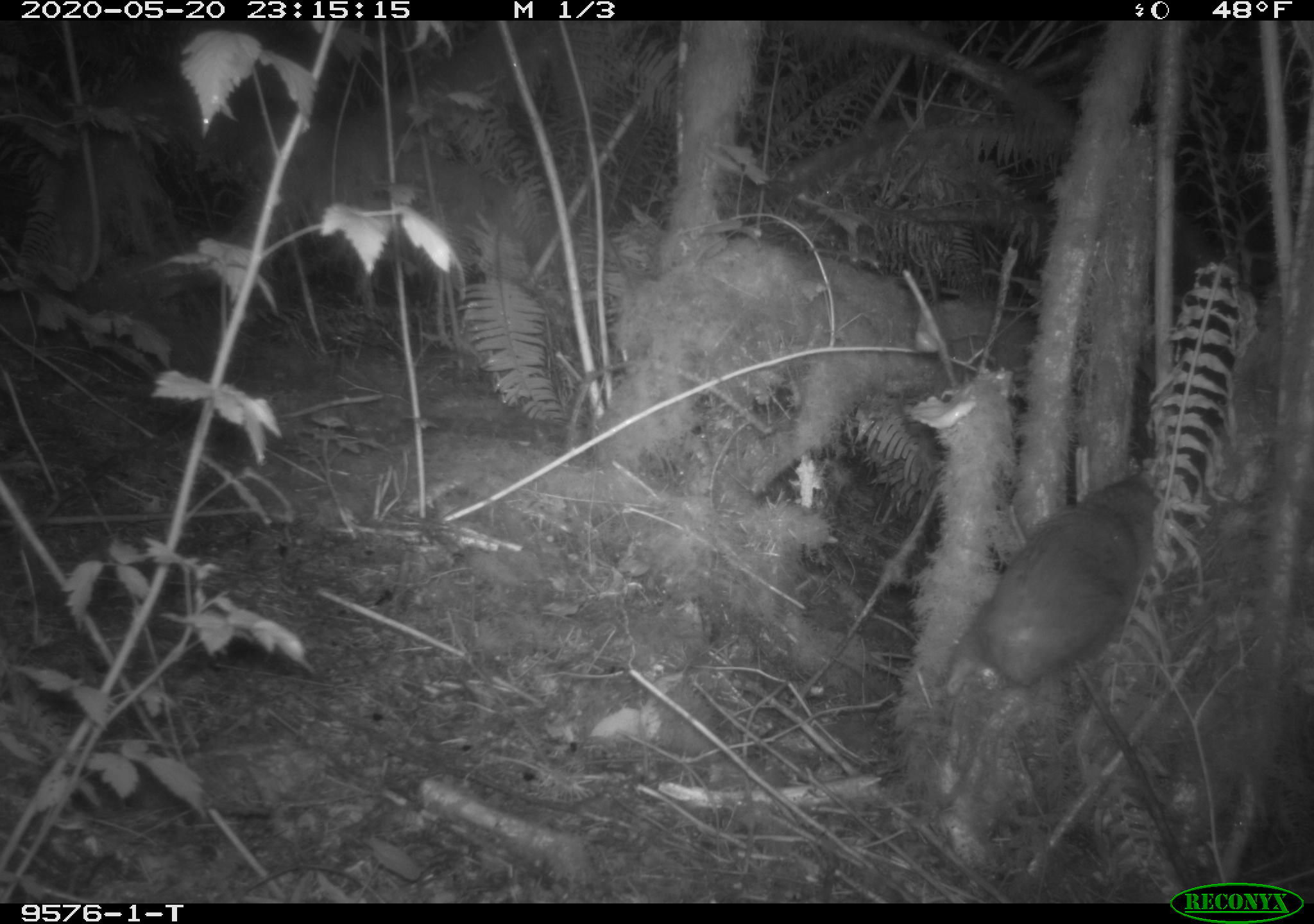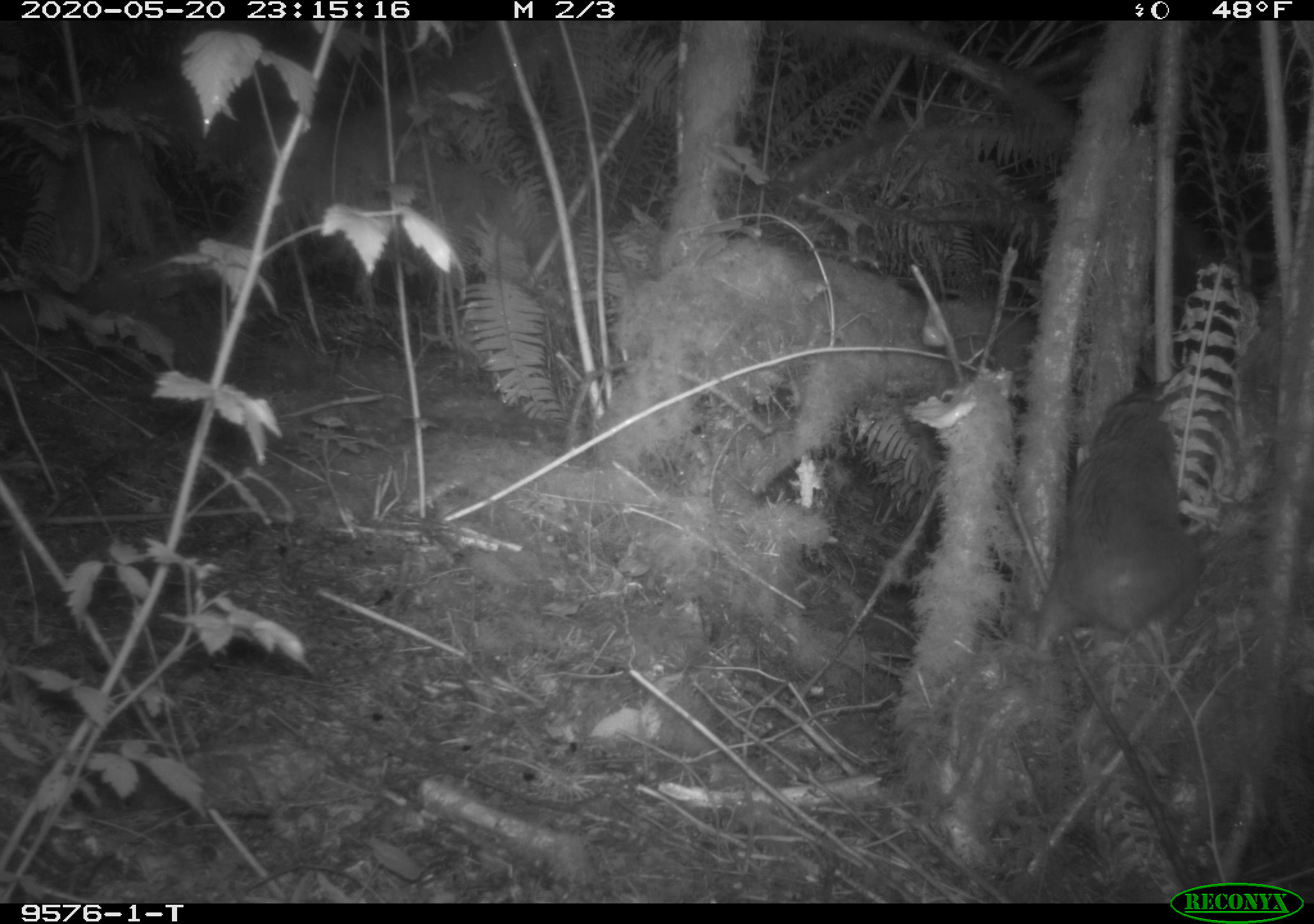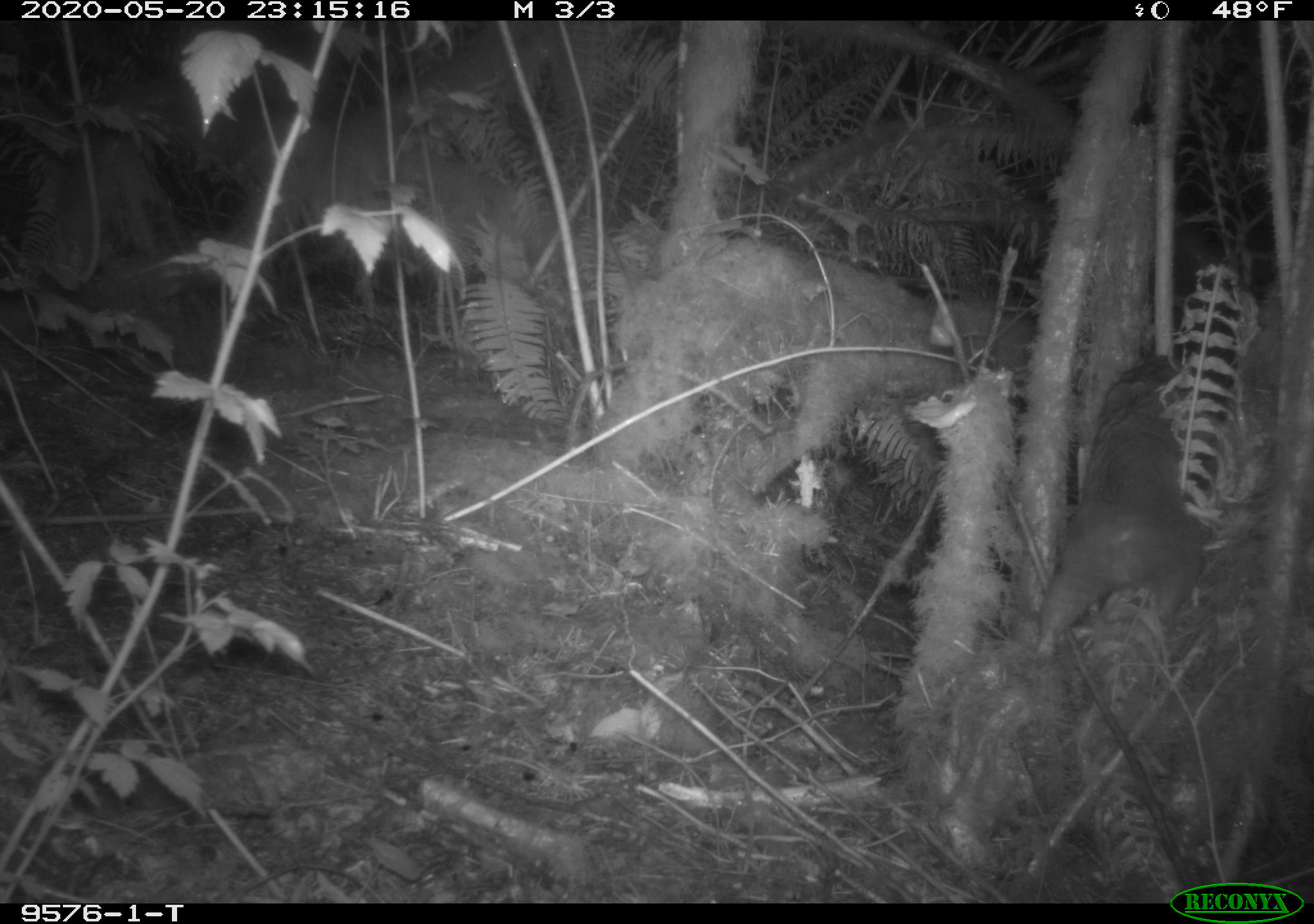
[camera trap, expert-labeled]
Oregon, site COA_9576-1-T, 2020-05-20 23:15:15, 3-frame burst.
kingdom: Animalia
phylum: Chordata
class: Mammalia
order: Rodentia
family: Aplodontiidae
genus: Aplodontia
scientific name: Aplodontia rufa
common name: mountain beaver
Mountain beaver (Aplodontia rufa).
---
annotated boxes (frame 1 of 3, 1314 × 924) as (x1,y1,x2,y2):
mountain beaver: (969,467,1168,689)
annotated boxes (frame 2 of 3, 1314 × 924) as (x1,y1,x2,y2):
mountain beaver: (1027,383,1200,668)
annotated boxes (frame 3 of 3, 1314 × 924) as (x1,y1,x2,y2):
mountain beaver: (1025,341,1211,664)